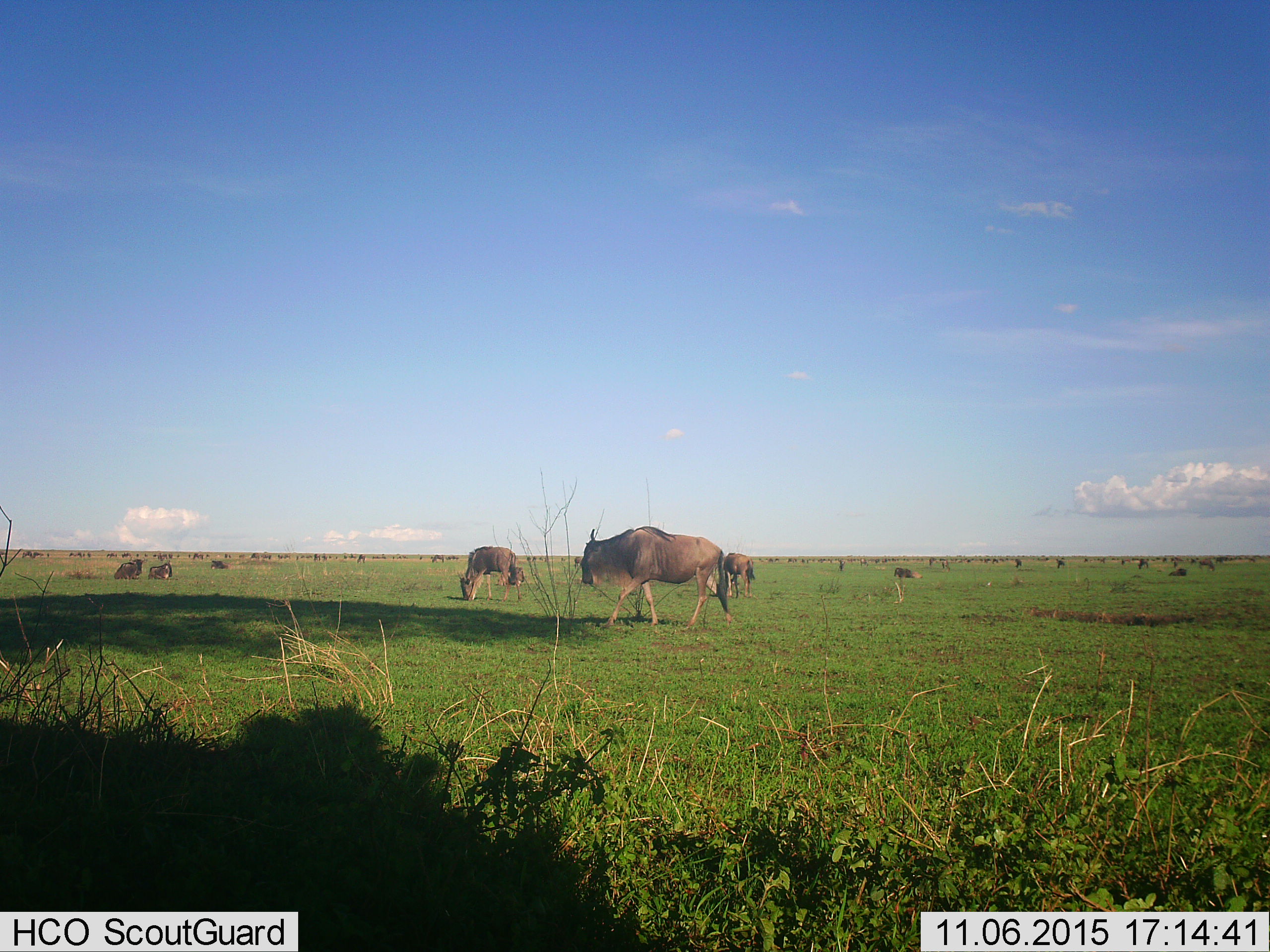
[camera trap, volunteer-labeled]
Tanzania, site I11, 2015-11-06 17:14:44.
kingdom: Animalia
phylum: Chordata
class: Mammalia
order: Artiodactyla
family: Bovidae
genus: Connochaetes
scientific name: Connochaetes taurinus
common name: blue wildebeest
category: wildebeest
Wildebeest (blue wildebeest) (Connochaetes taurinus), count 11-50. Behavior (volunteer vote fractions): standing 67%, resting 56%, moving 56%, interacting 11%. Young present (vote fraction): 0%. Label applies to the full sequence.